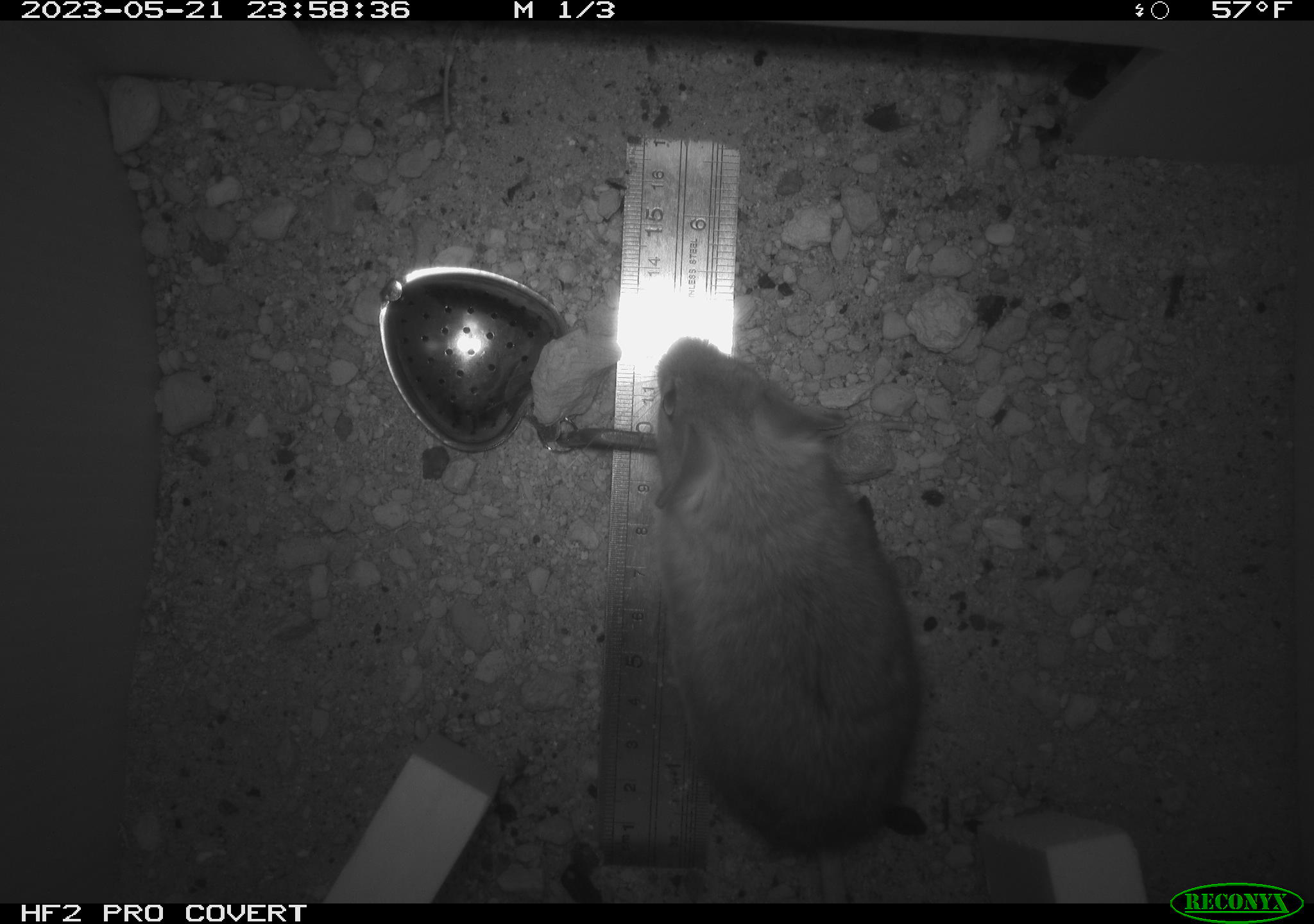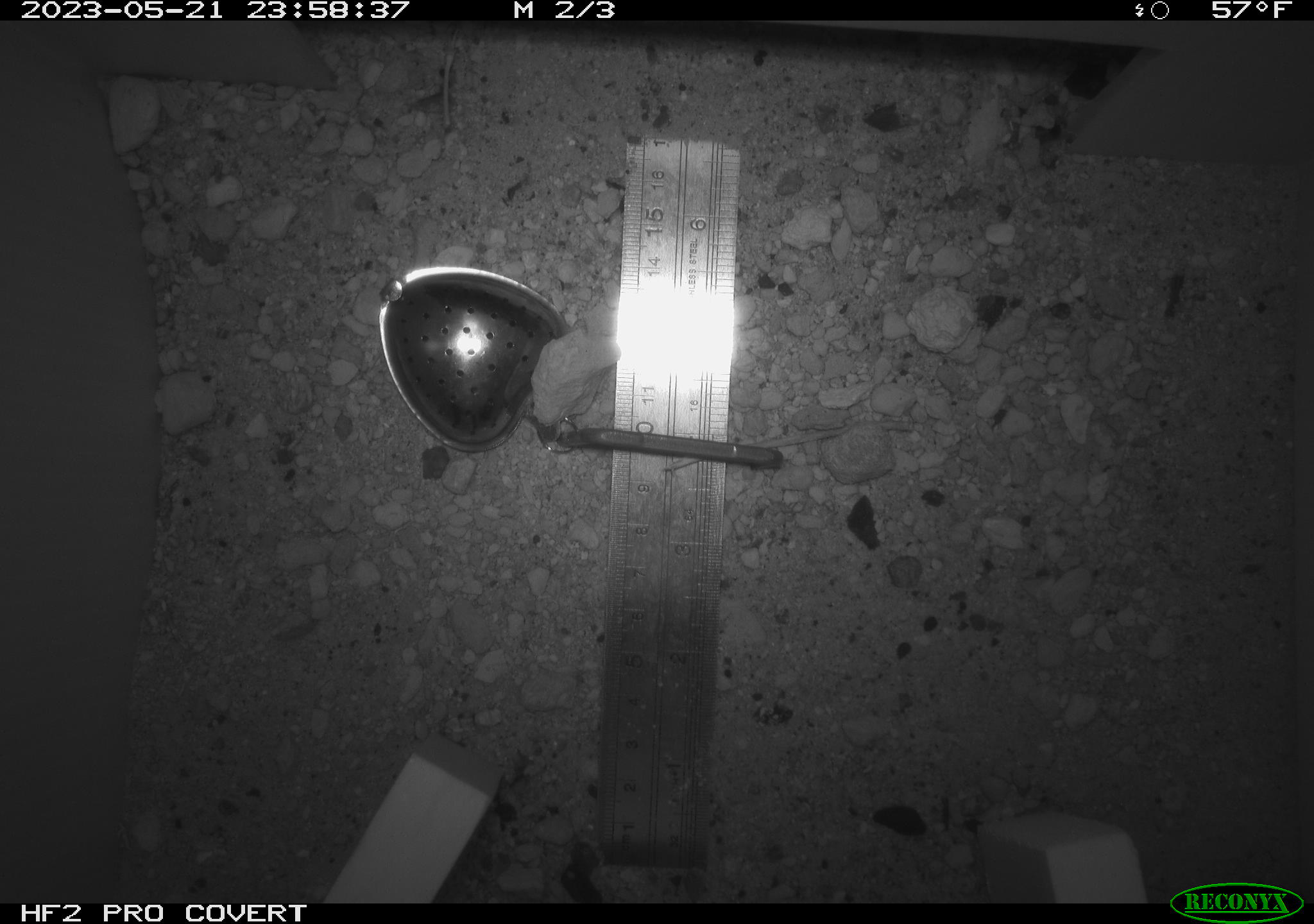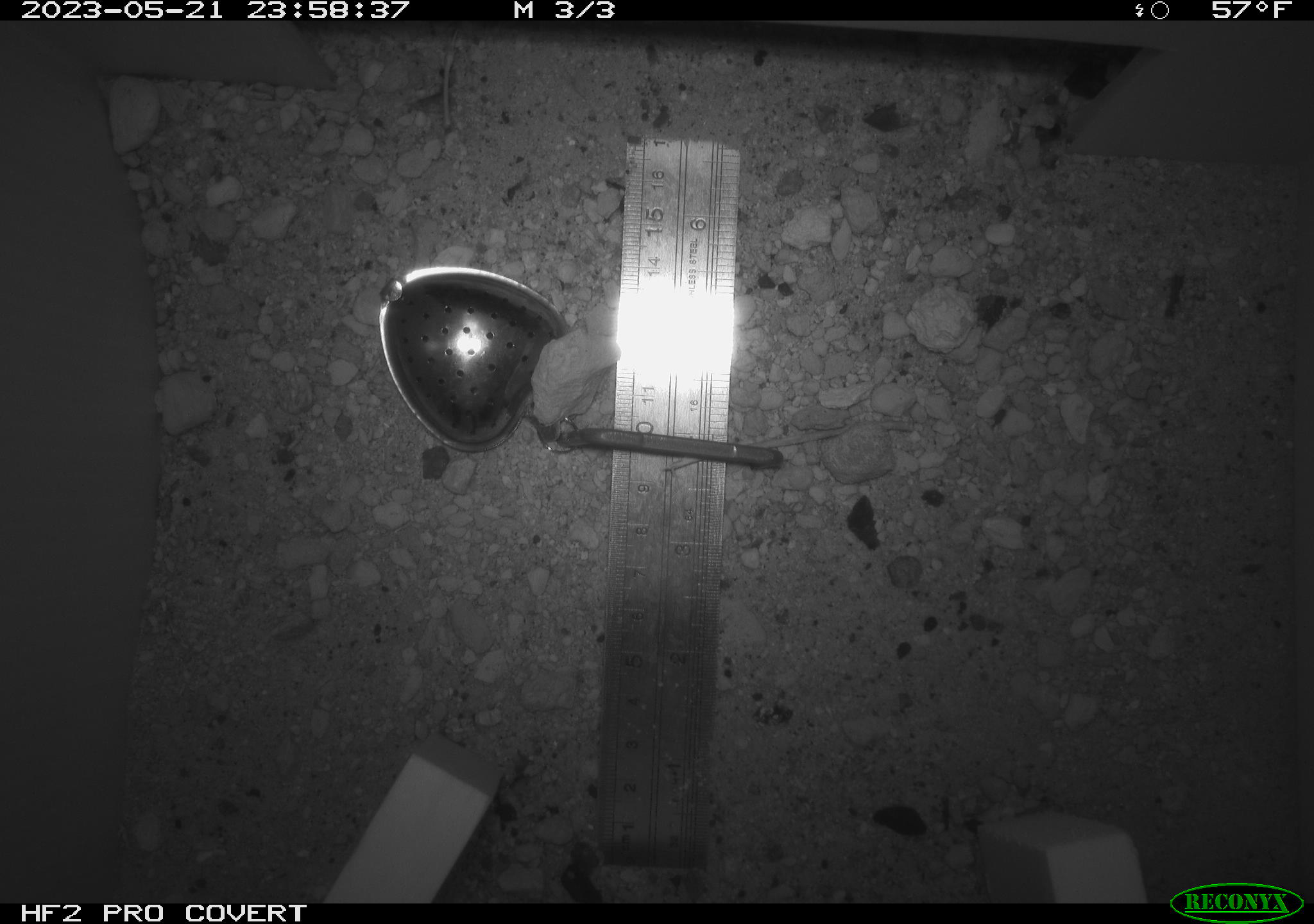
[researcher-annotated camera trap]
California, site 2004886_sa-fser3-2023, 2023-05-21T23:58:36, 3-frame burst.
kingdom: Animalia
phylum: Chordata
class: Mammalia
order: Rodentia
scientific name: Rodentia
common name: mouse species